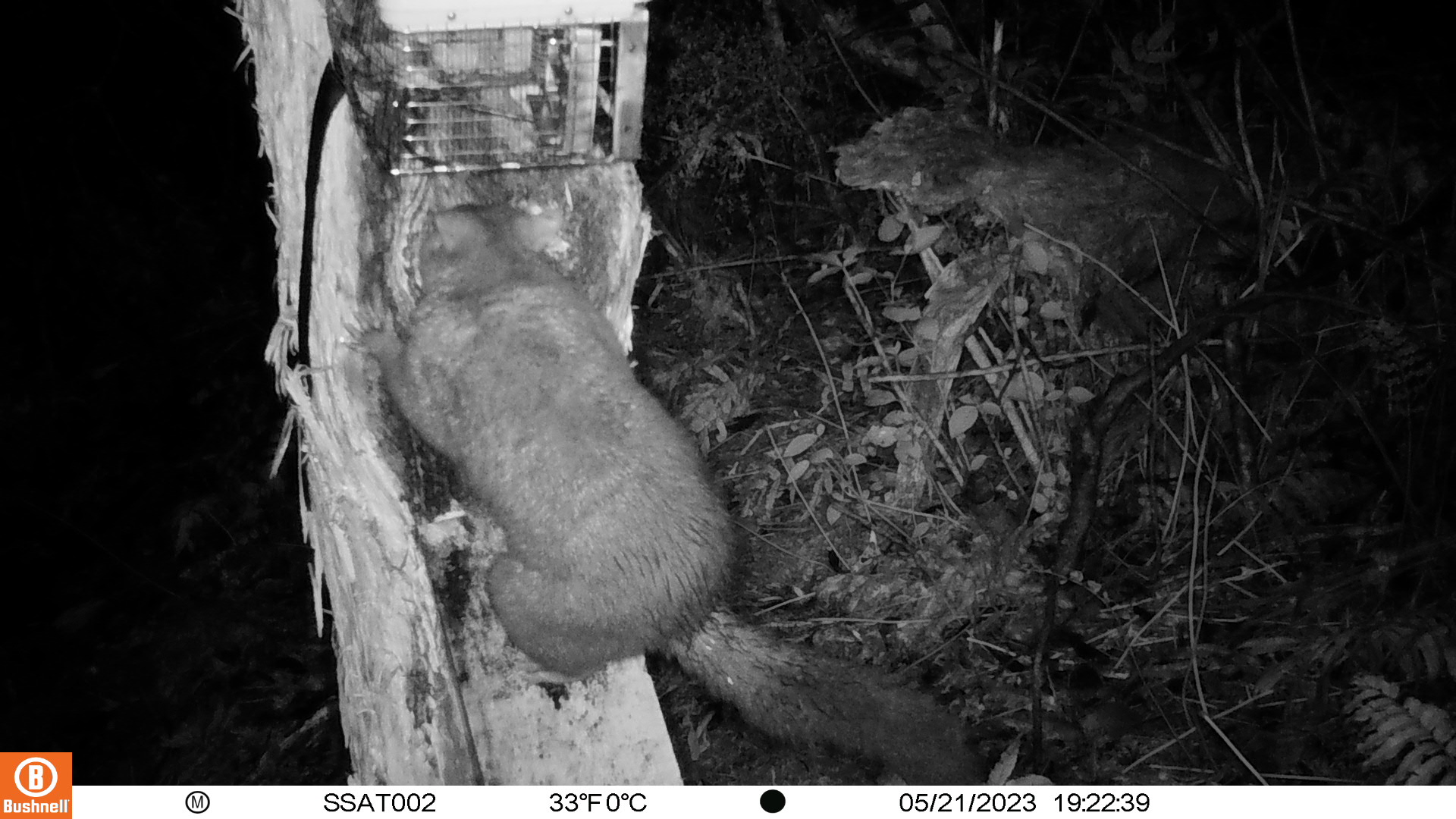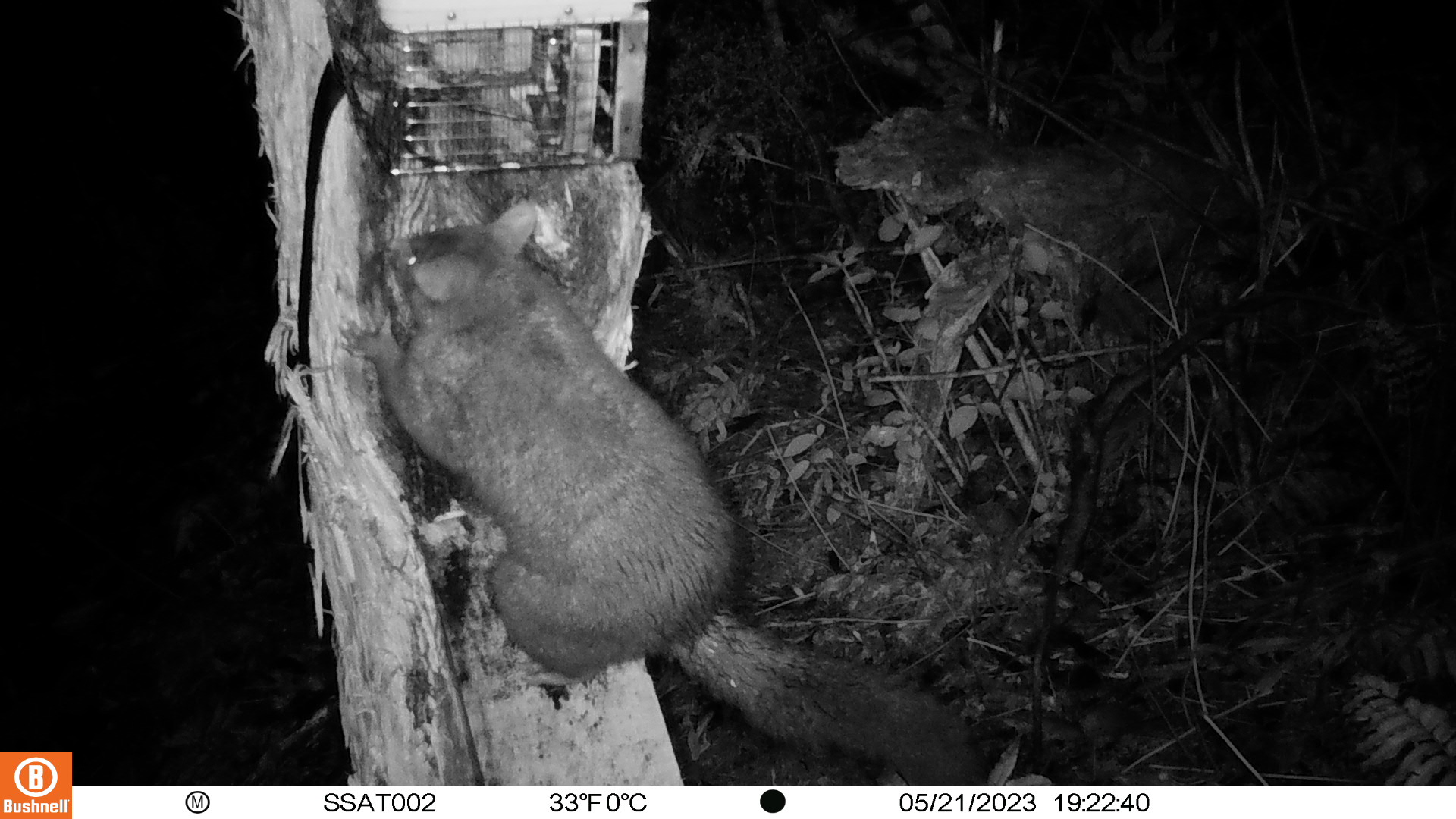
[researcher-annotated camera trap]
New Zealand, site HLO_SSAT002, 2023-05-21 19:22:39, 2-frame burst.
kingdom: Animalia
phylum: Chordata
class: Mammalia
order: Diprotodontia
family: Phalangeridae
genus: Trichosurus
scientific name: Trichosurus vulpecula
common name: common brushtail possum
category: possum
Possum (common brushtail possum) (Trichosurus vulpecula).